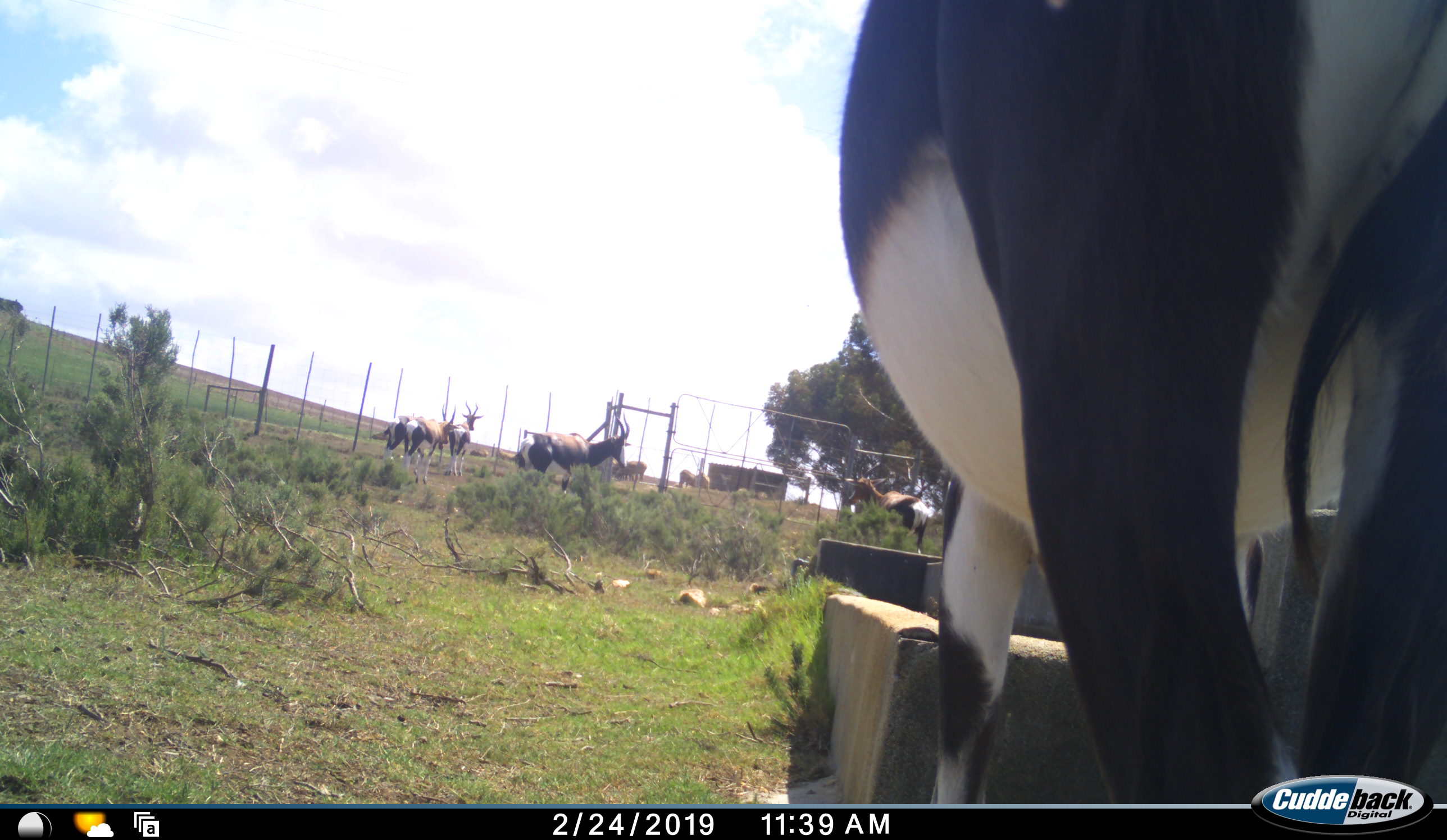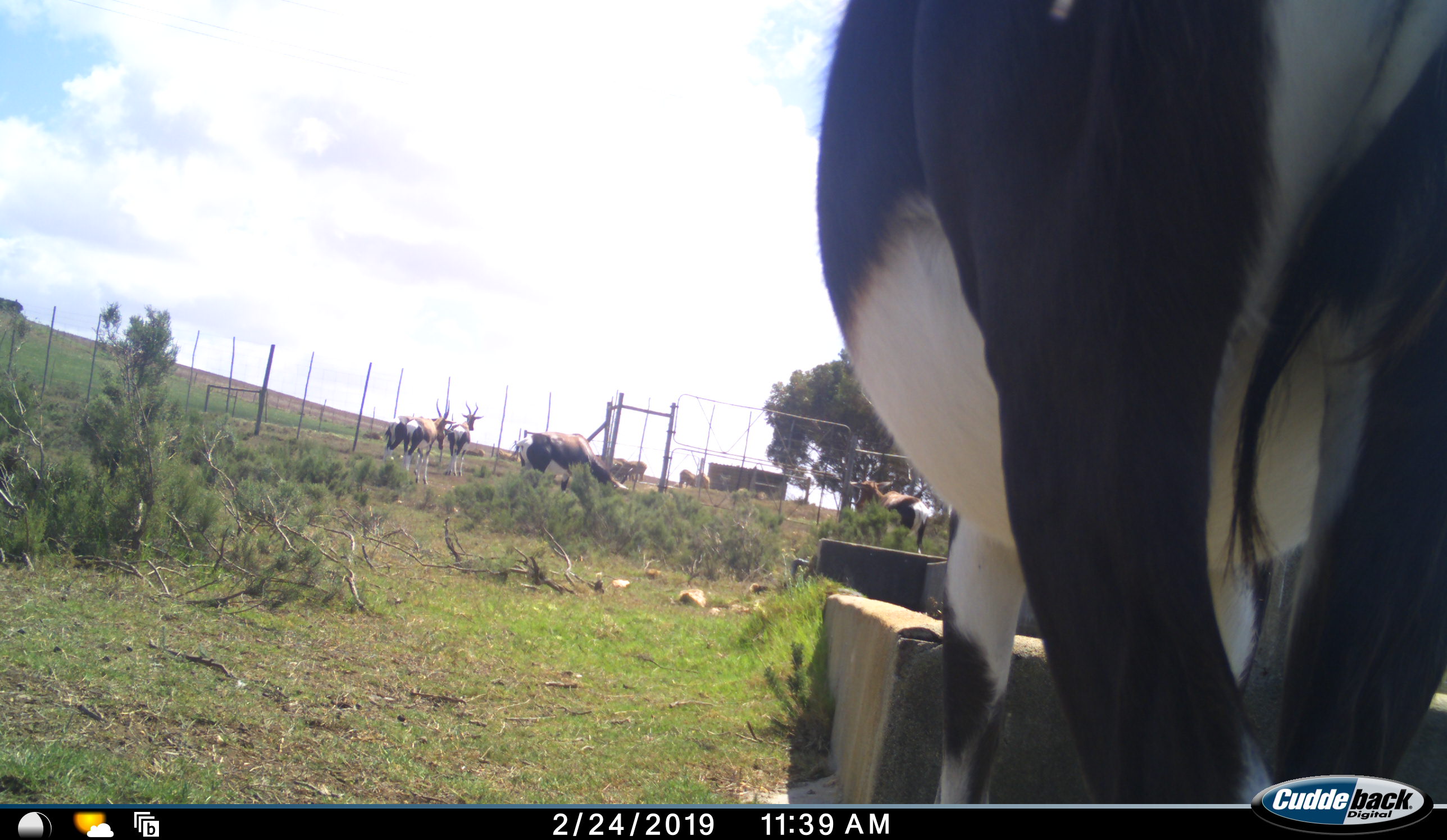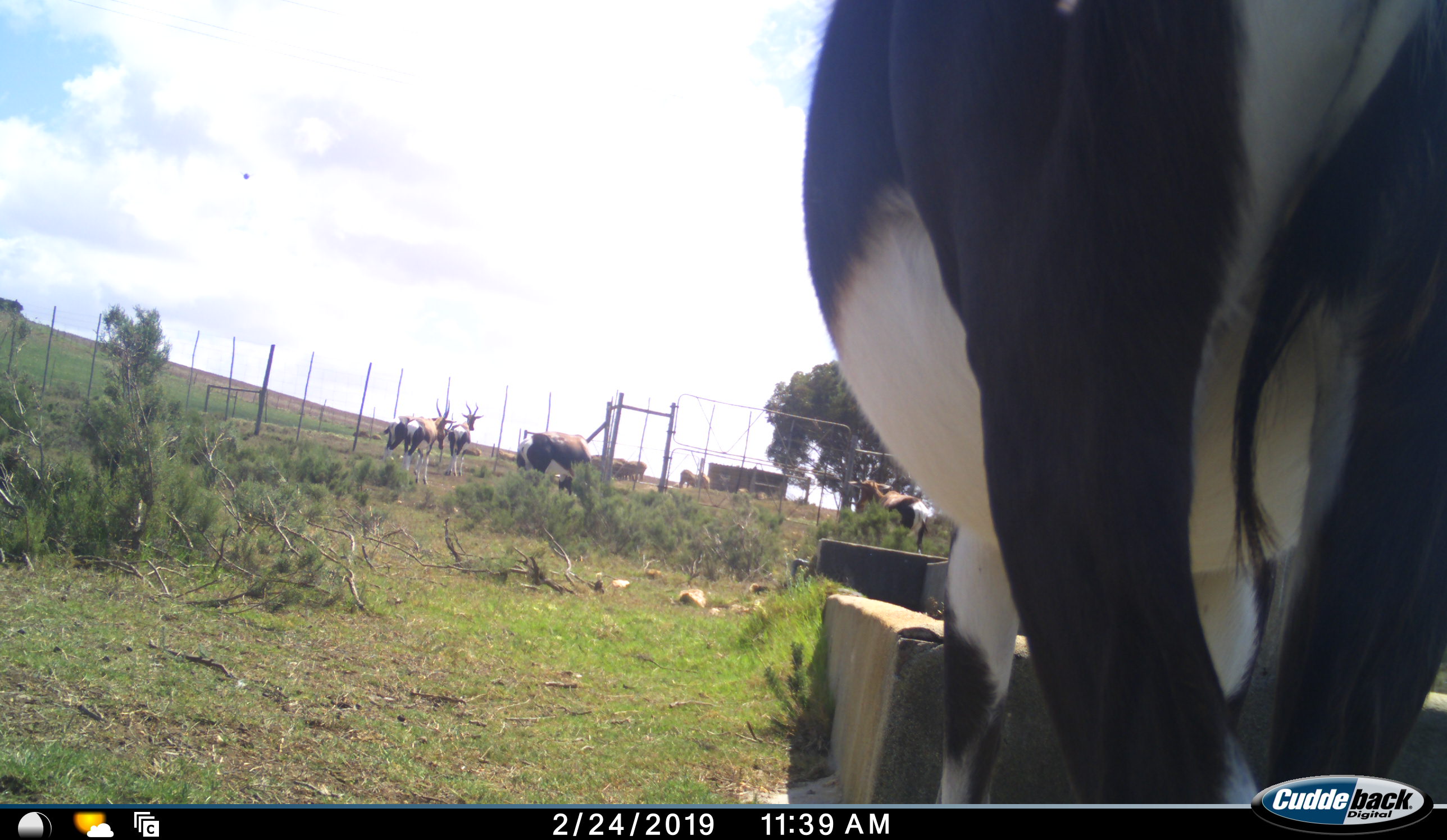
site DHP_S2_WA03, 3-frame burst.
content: unidentified animal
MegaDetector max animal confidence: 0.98